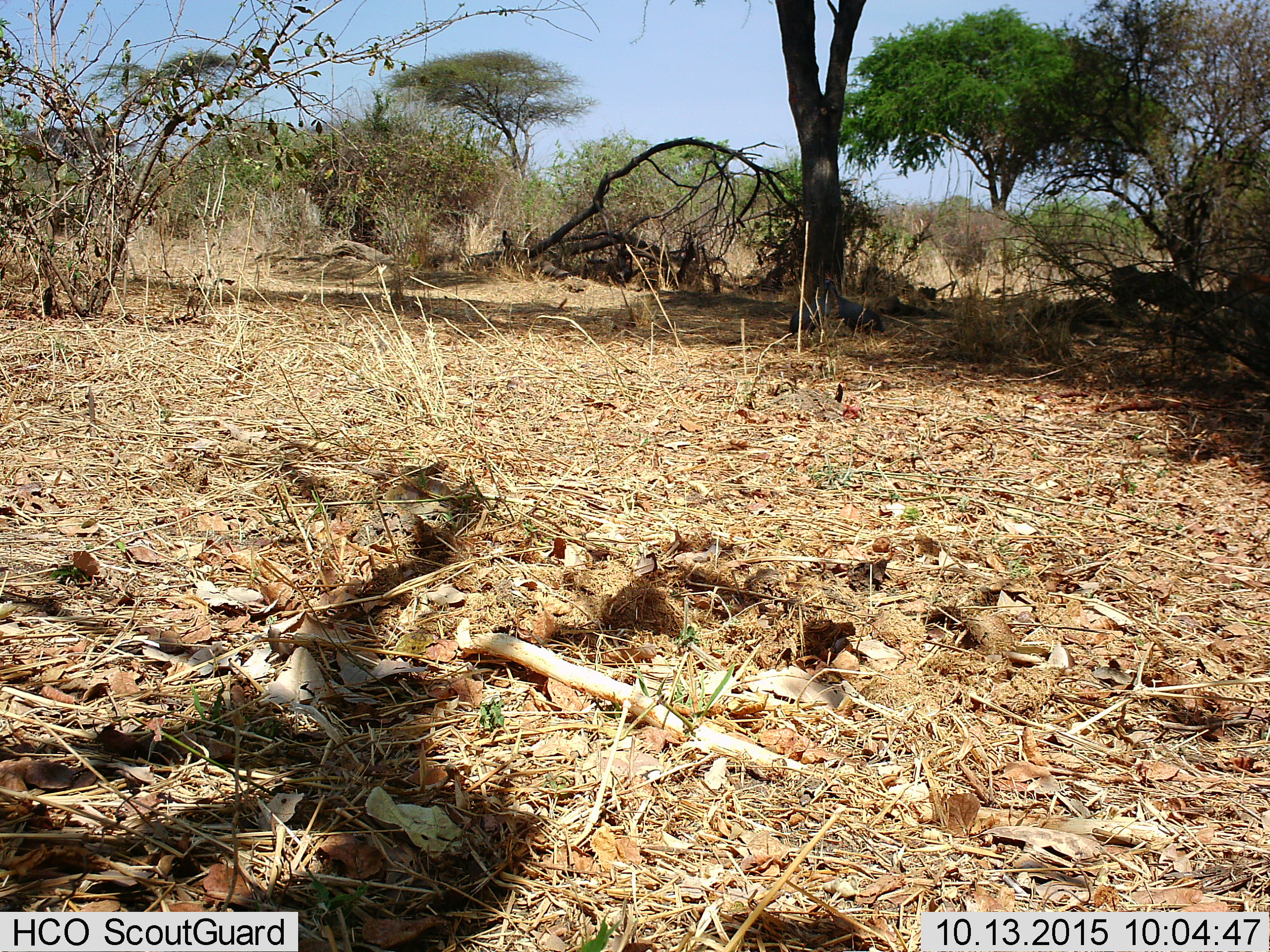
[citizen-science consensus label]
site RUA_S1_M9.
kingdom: Animalia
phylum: Chordata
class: Aves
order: Galliformes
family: Numididae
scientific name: Numididae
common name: guineafowl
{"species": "guineafowl (Numididae)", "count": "2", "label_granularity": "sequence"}